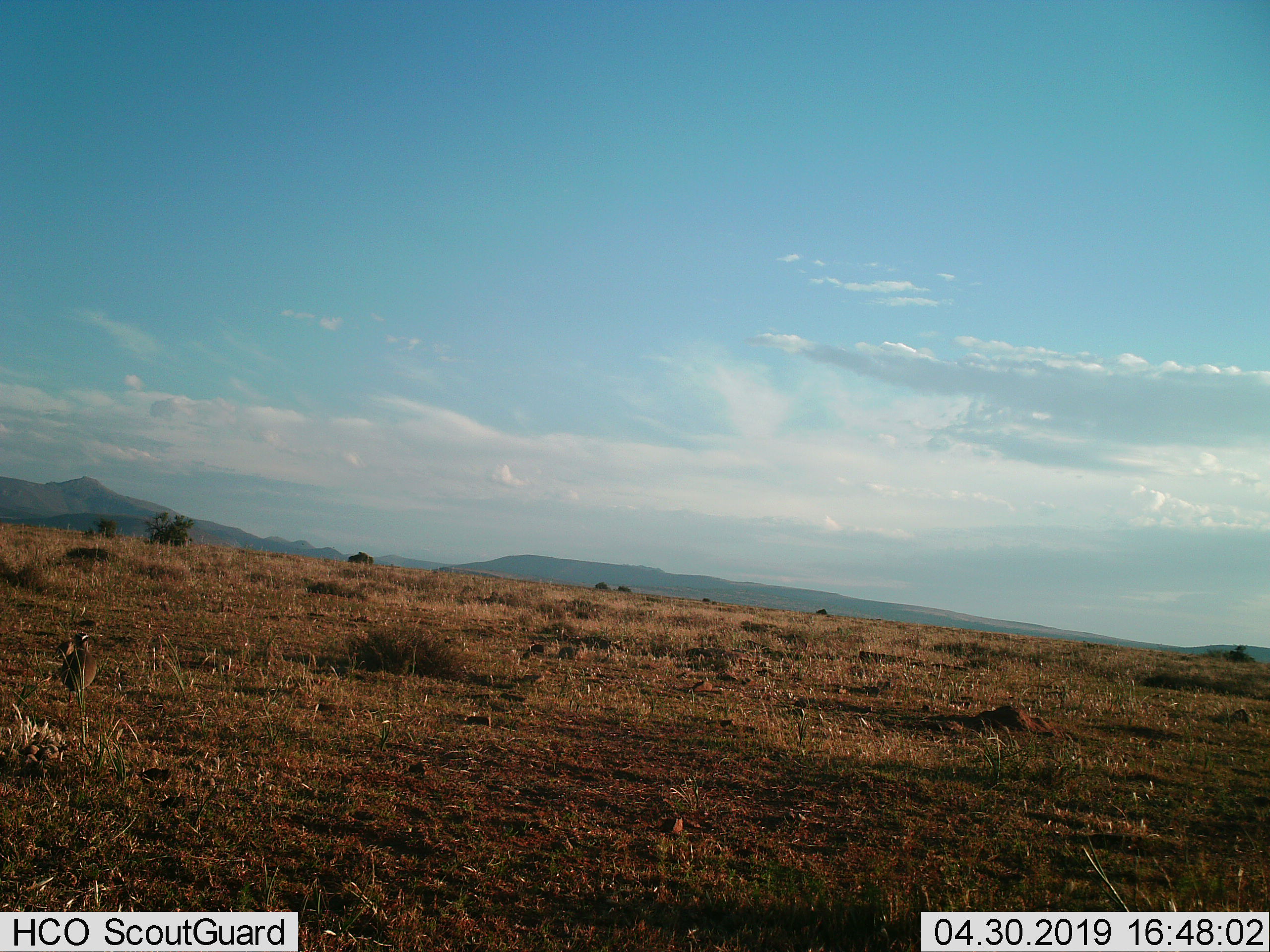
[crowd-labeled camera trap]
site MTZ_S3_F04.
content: unidentified animal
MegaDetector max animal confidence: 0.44